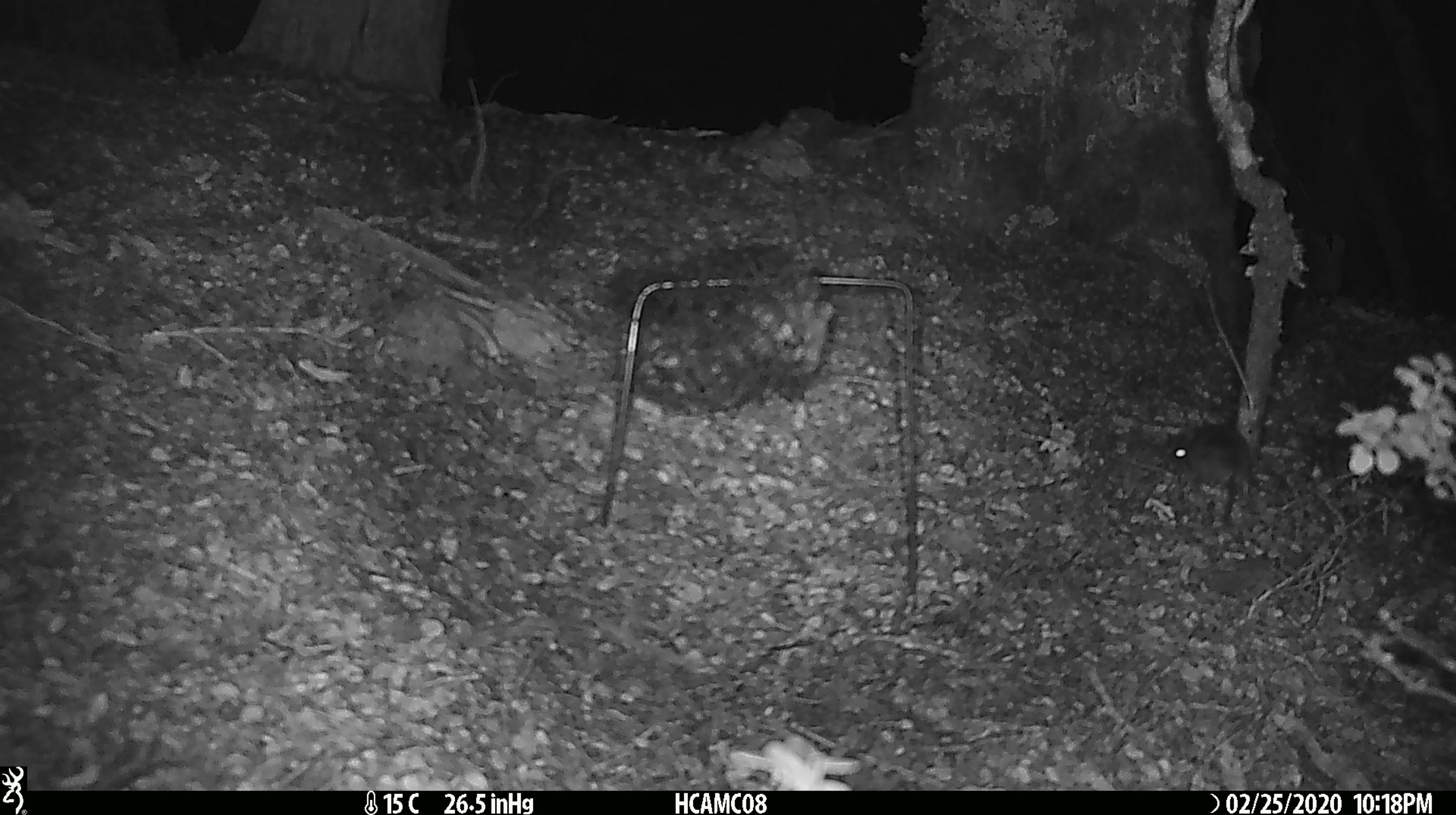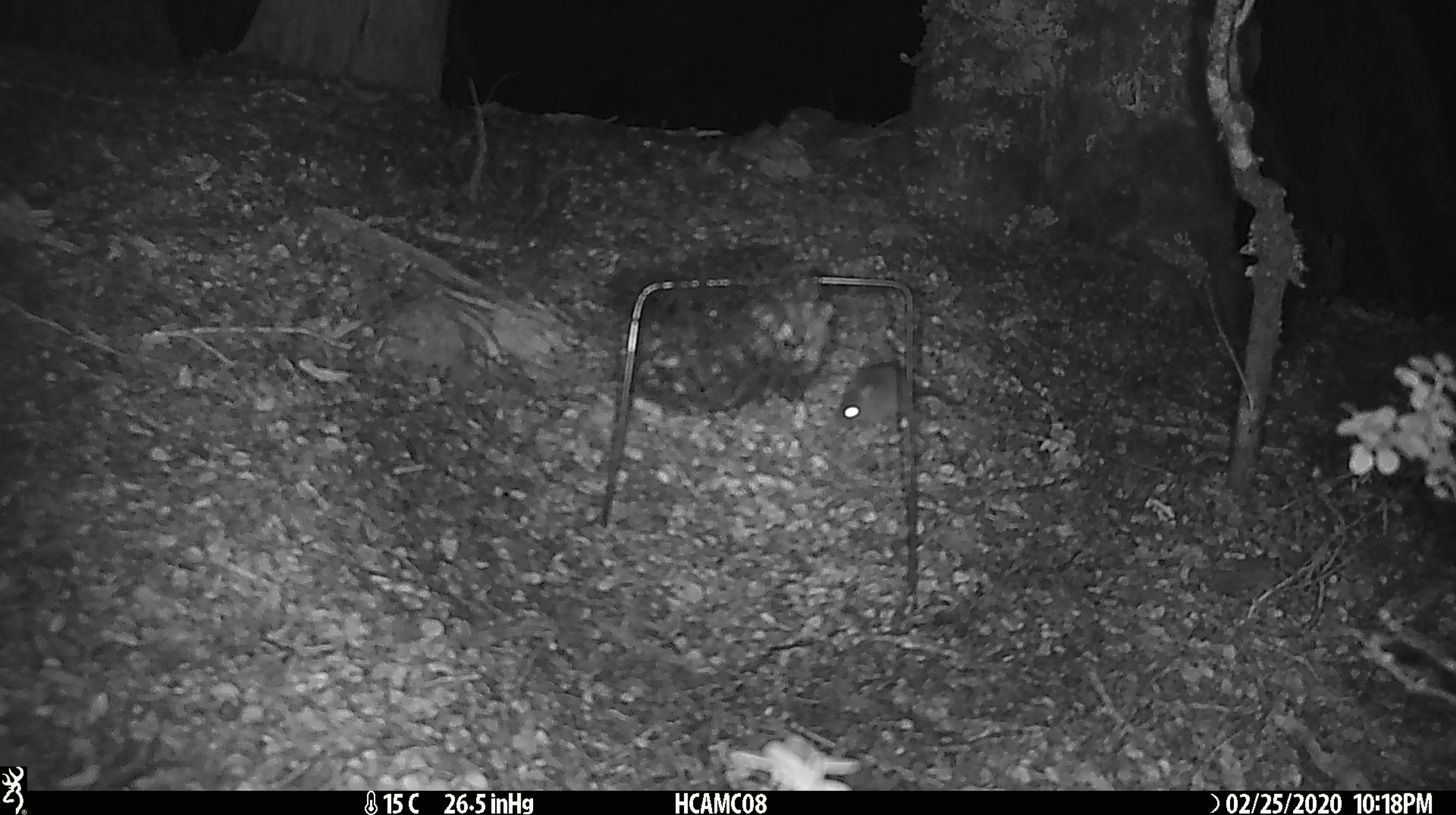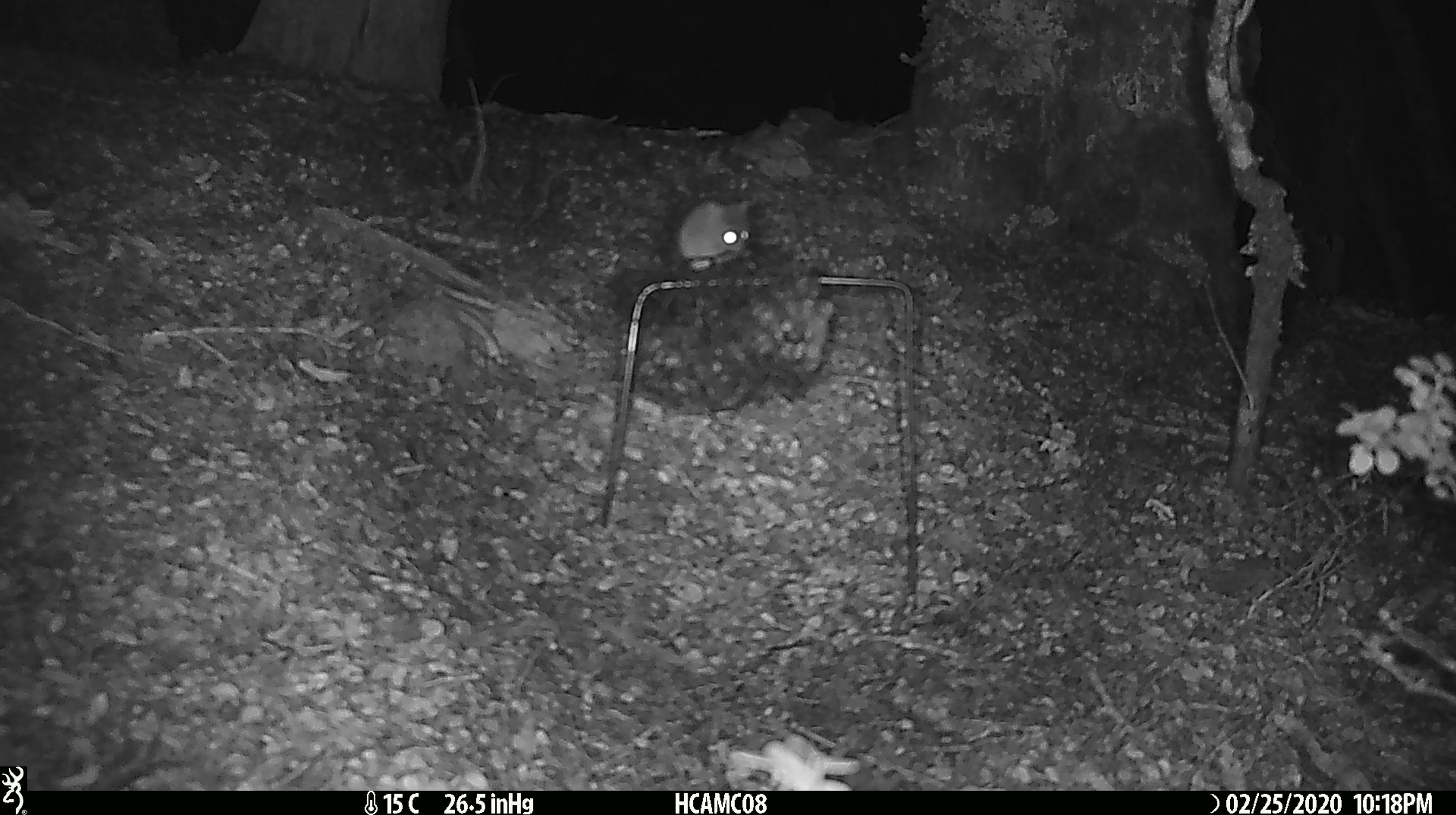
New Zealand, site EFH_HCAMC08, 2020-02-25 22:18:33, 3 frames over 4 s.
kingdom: Animalia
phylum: Chordata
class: Mammalia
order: Rodentia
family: Muridae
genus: Mus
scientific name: Mus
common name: mouse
Mouse (Mus).